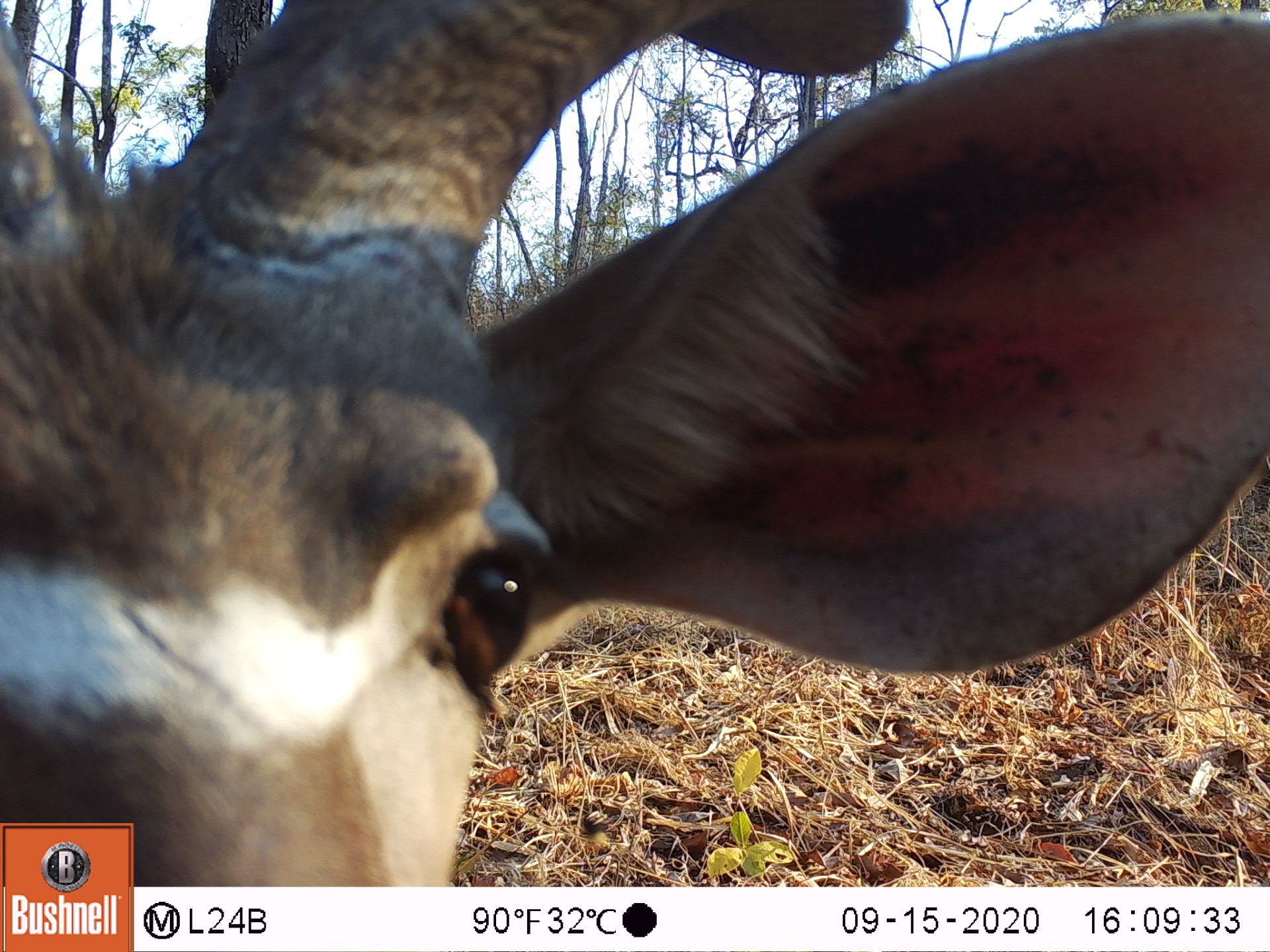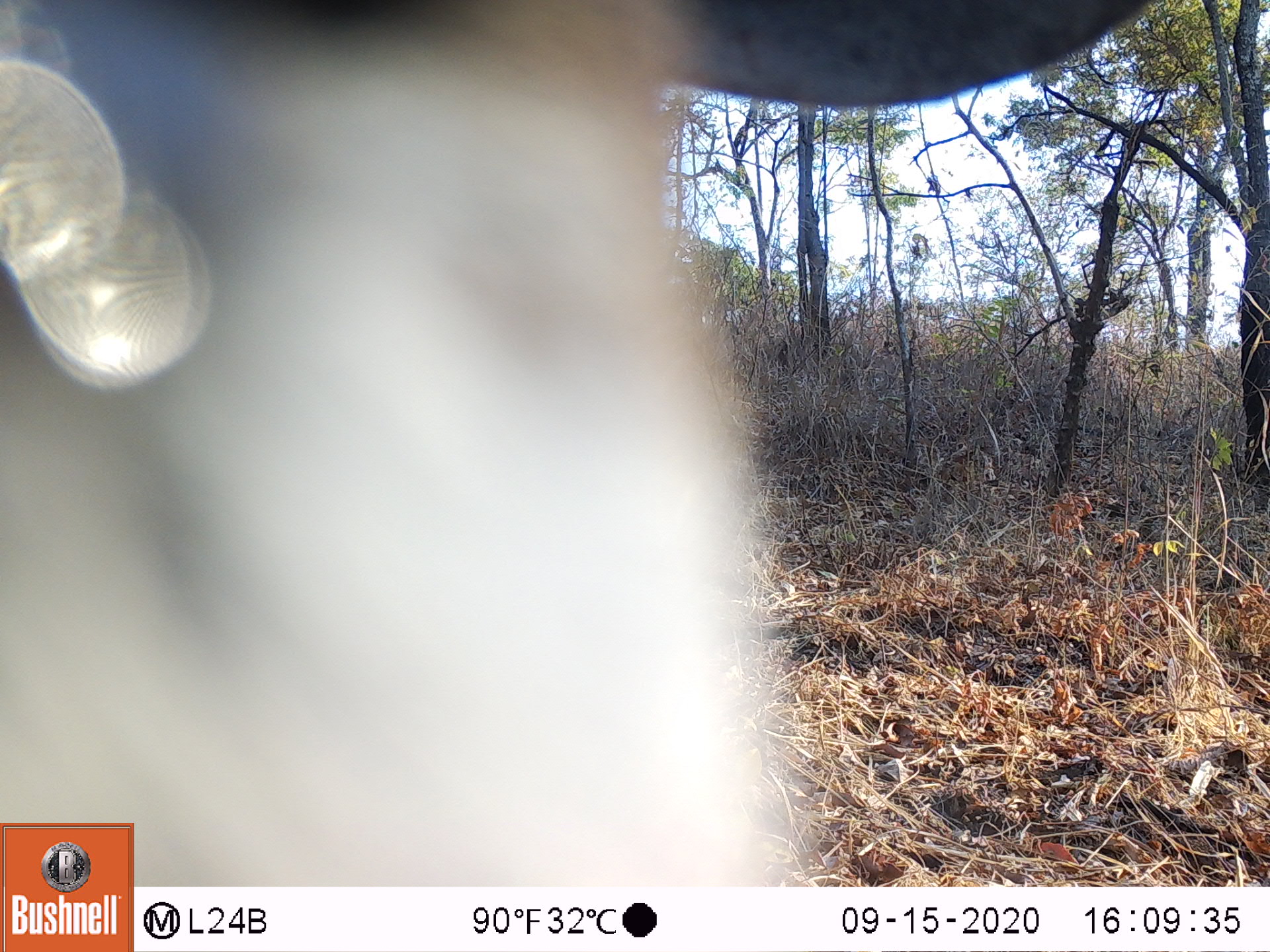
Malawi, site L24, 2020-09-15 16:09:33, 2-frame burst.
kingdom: Animalia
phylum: Chordata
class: Mammalia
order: Artiodactyla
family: Bovidae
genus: Tragelaphus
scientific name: Tragelaphus strepsiceros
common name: greater kudu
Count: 1.